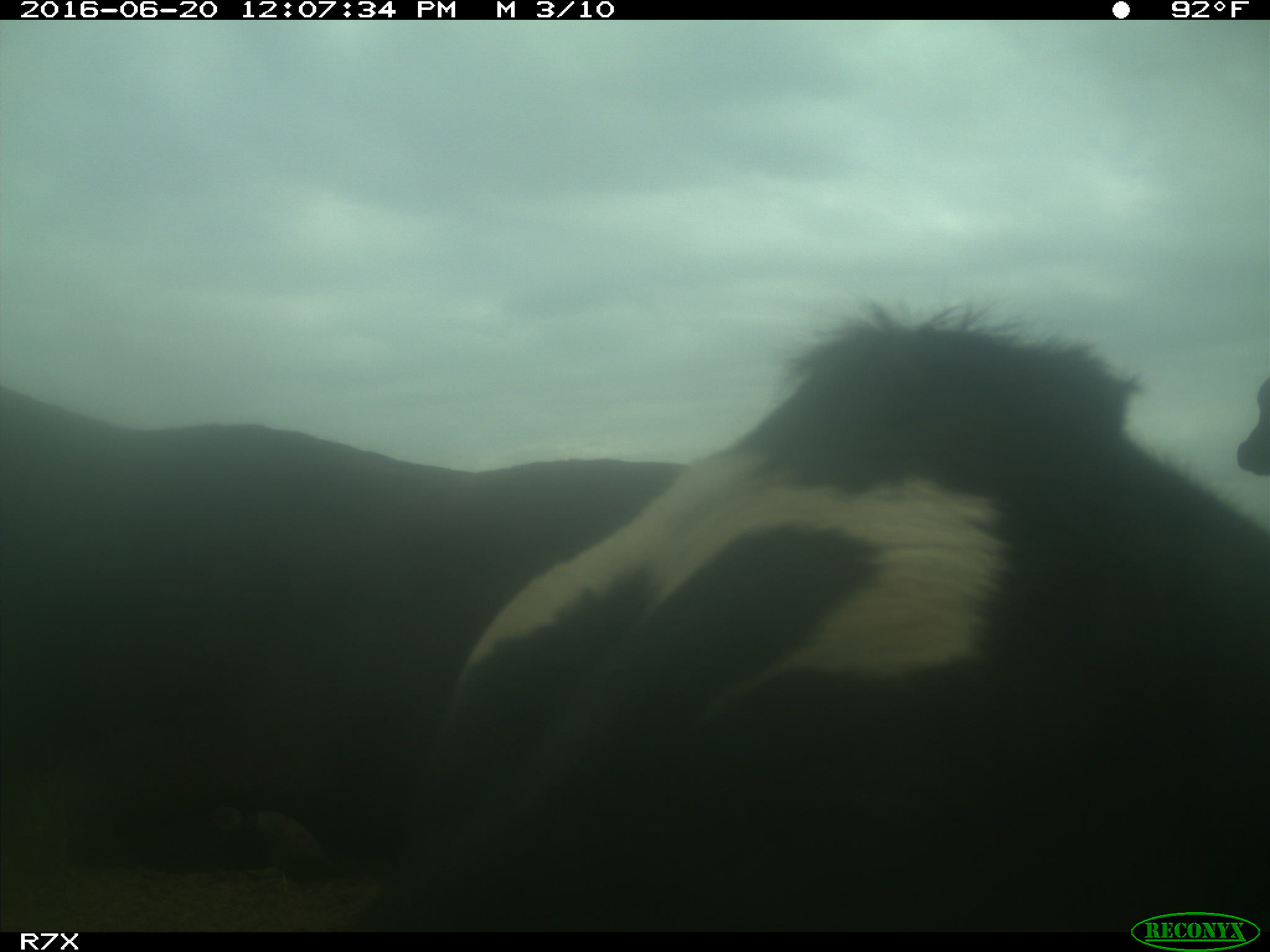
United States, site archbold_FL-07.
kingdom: Animalia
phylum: Chordata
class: Mammalia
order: Artiodactyla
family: Bovidae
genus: Bos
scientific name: Bos taurus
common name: domestic cow